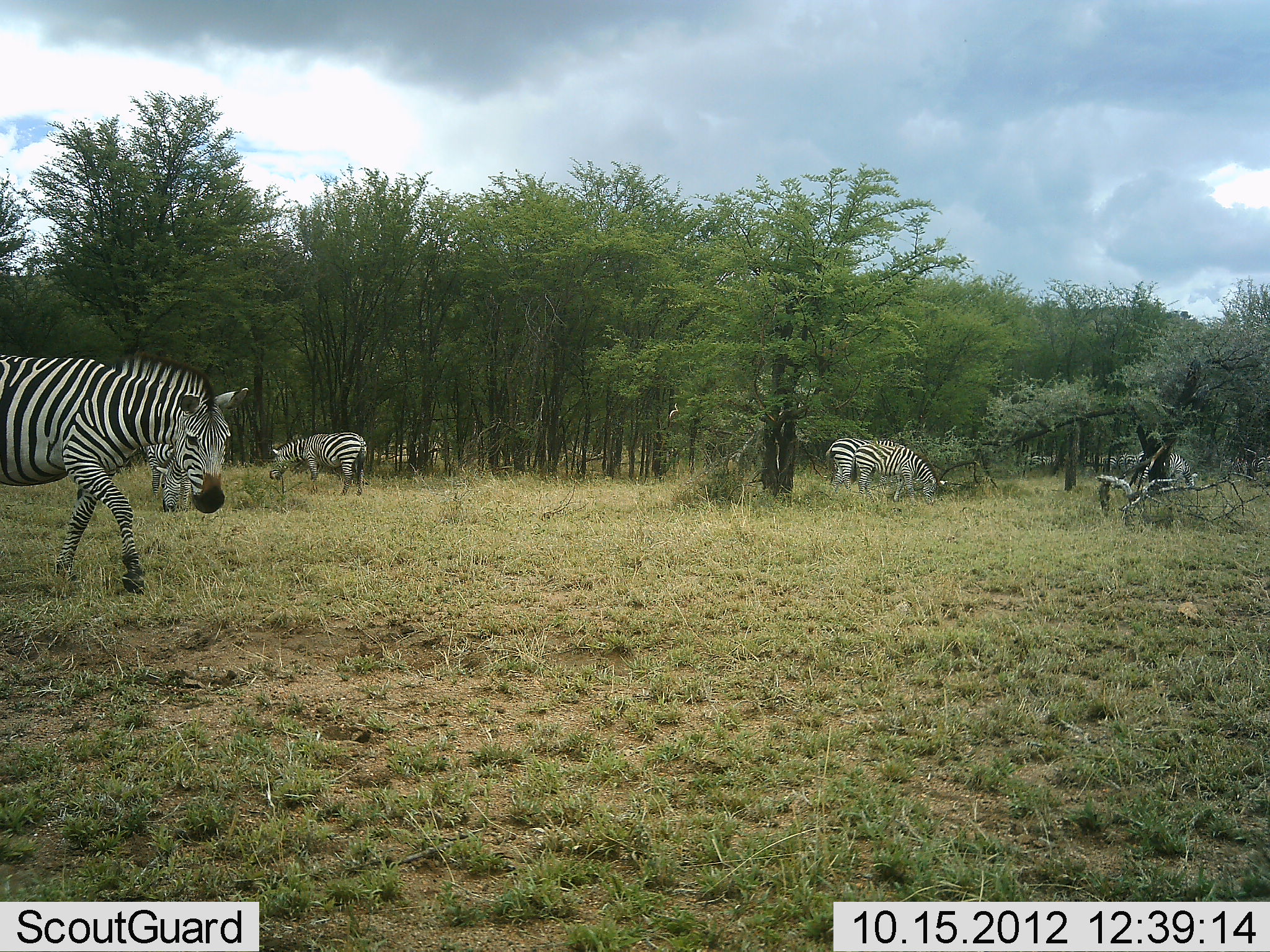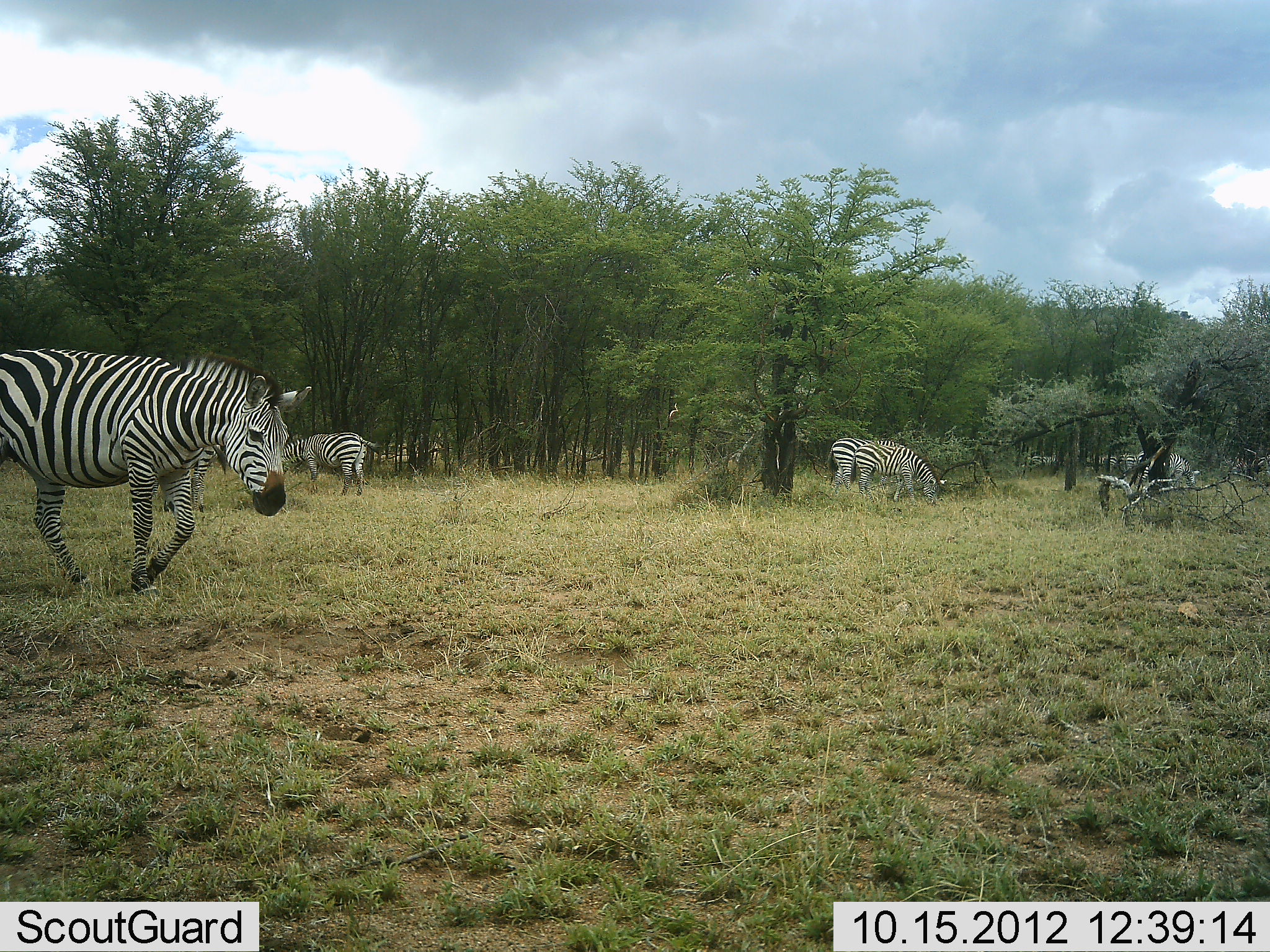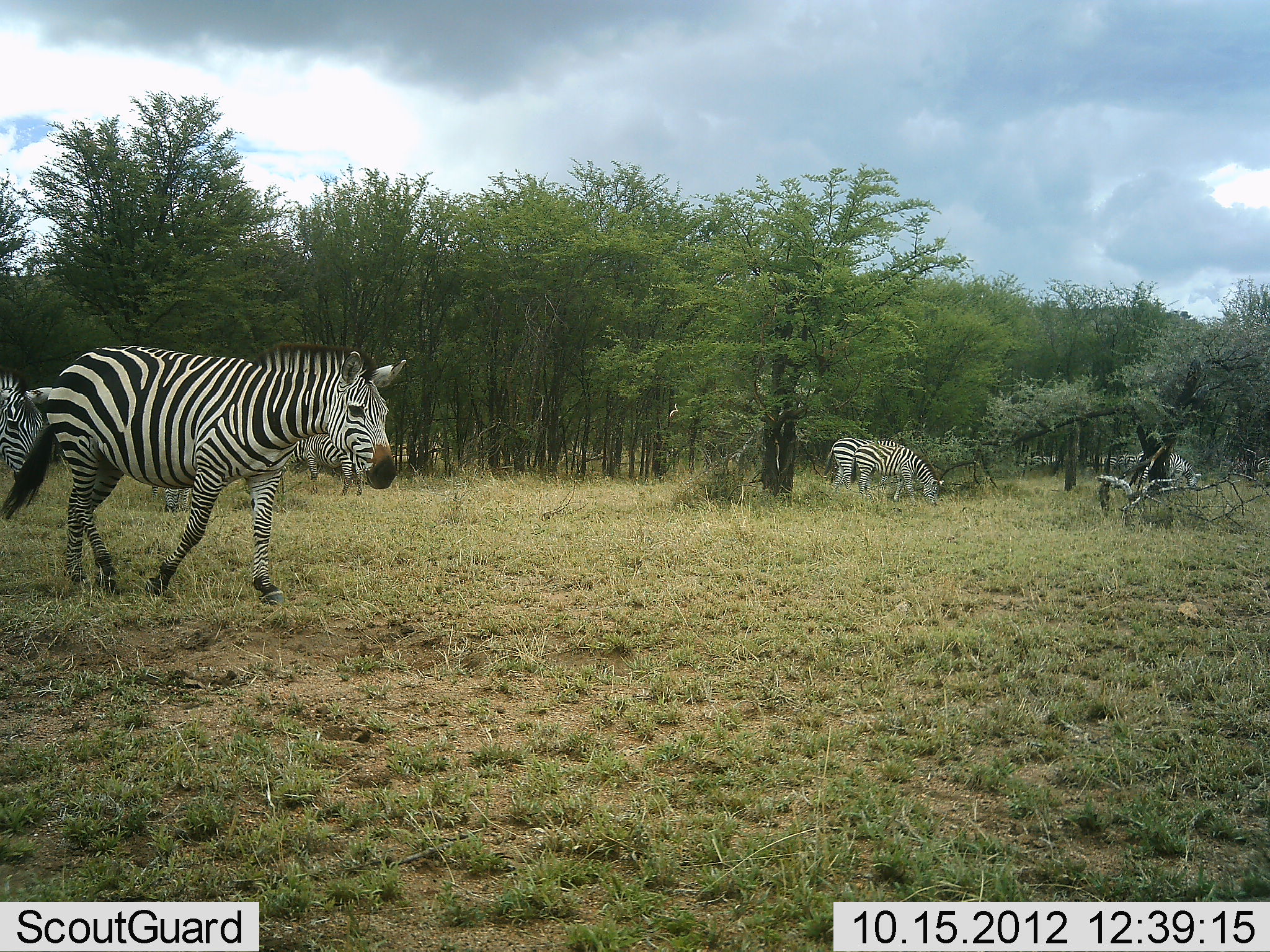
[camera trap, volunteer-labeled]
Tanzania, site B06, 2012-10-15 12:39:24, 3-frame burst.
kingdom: Animalia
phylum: Chordata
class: Mammalia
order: Perissodactyla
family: Equidae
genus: Equus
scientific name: Equus quagga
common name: plains zebra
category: zebra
Zebra (plains zebra) (Equus quagga), count 6. Behavior (volunteer vote fractions): standing 40%, resting 0%, moving 50%, interacting 0%. Young present (vote fraction): 0%. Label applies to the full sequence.